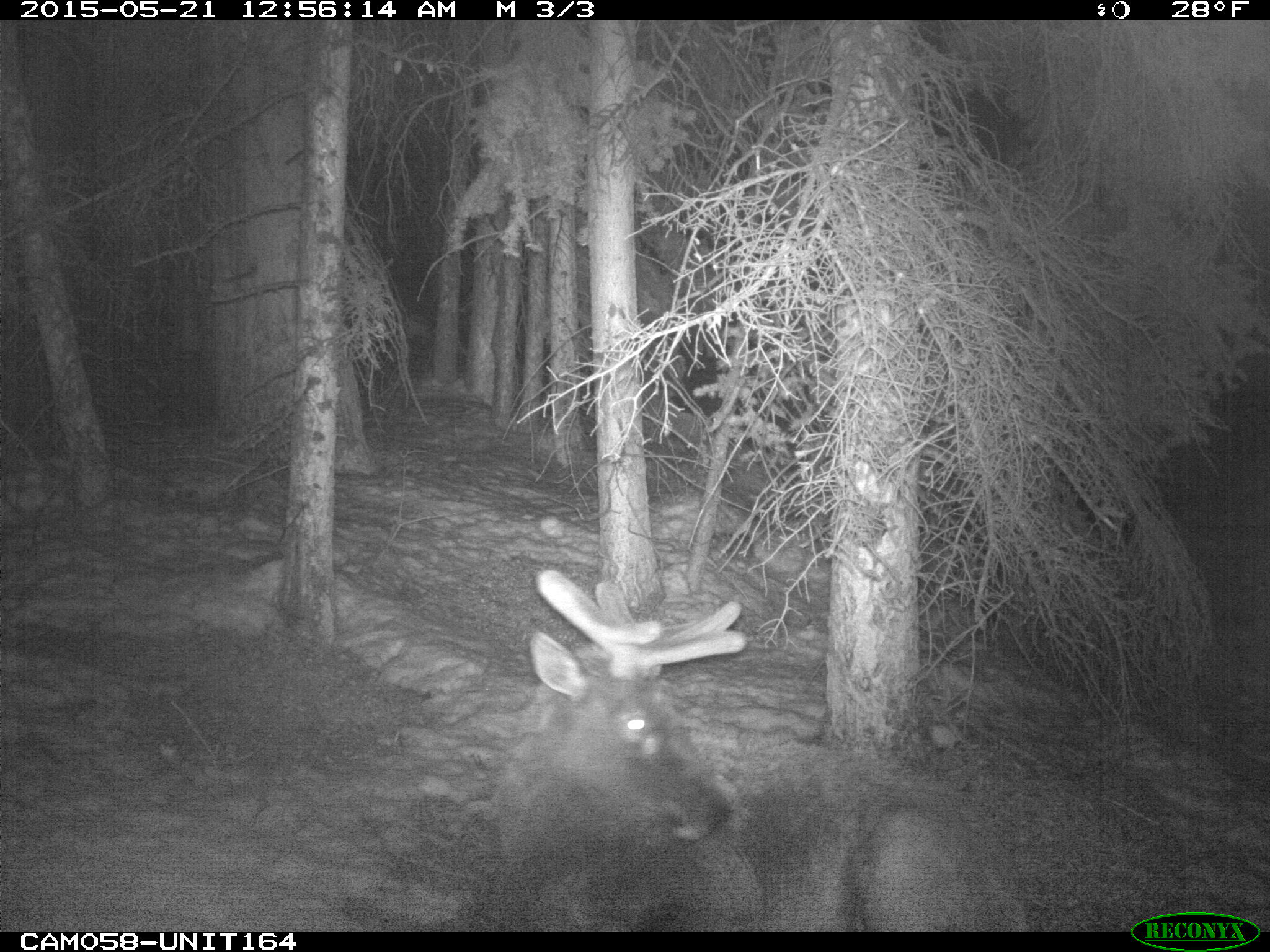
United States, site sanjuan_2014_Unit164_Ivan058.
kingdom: Animalia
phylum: Chordata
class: Mammalia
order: Artiodactyla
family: Cervidae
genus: Cervus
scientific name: Cervus elaphus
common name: red deer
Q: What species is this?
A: Cervus elaphus (red deer).